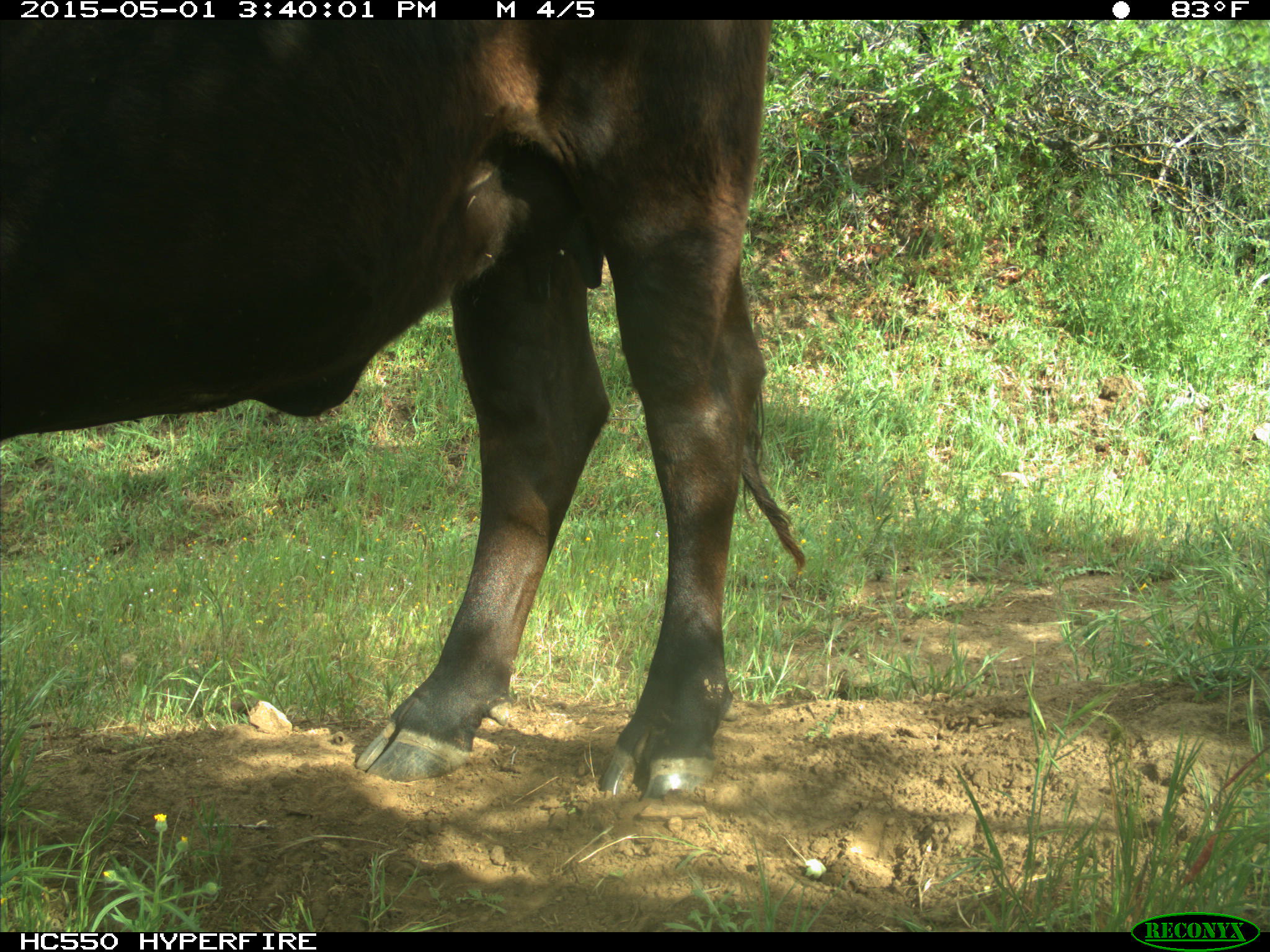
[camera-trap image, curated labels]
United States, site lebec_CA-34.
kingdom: Animalia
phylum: Chordata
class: Mammalia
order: Artiodactyla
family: Bovidae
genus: Bos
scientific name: Bos taurus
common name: domestic cow